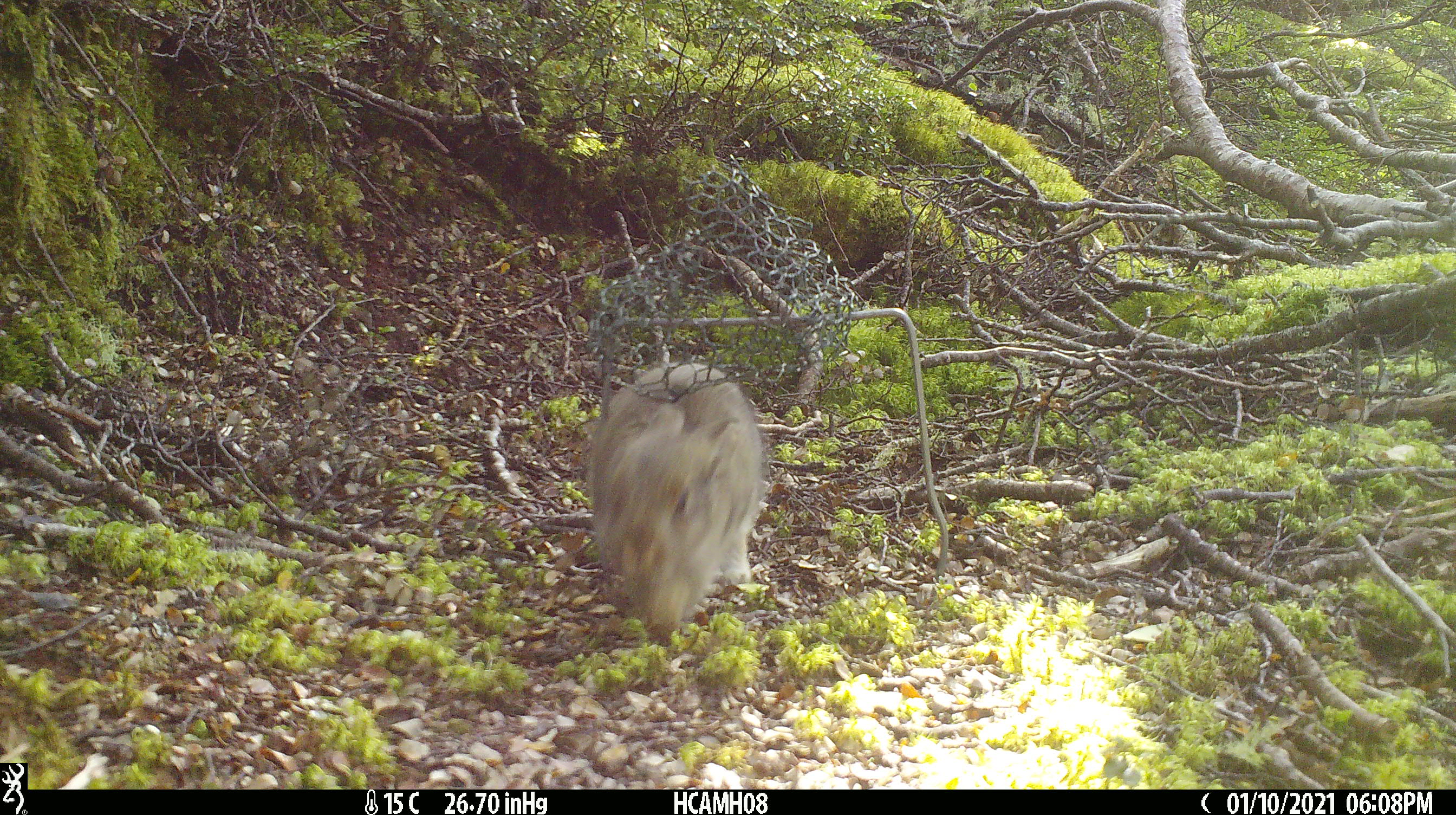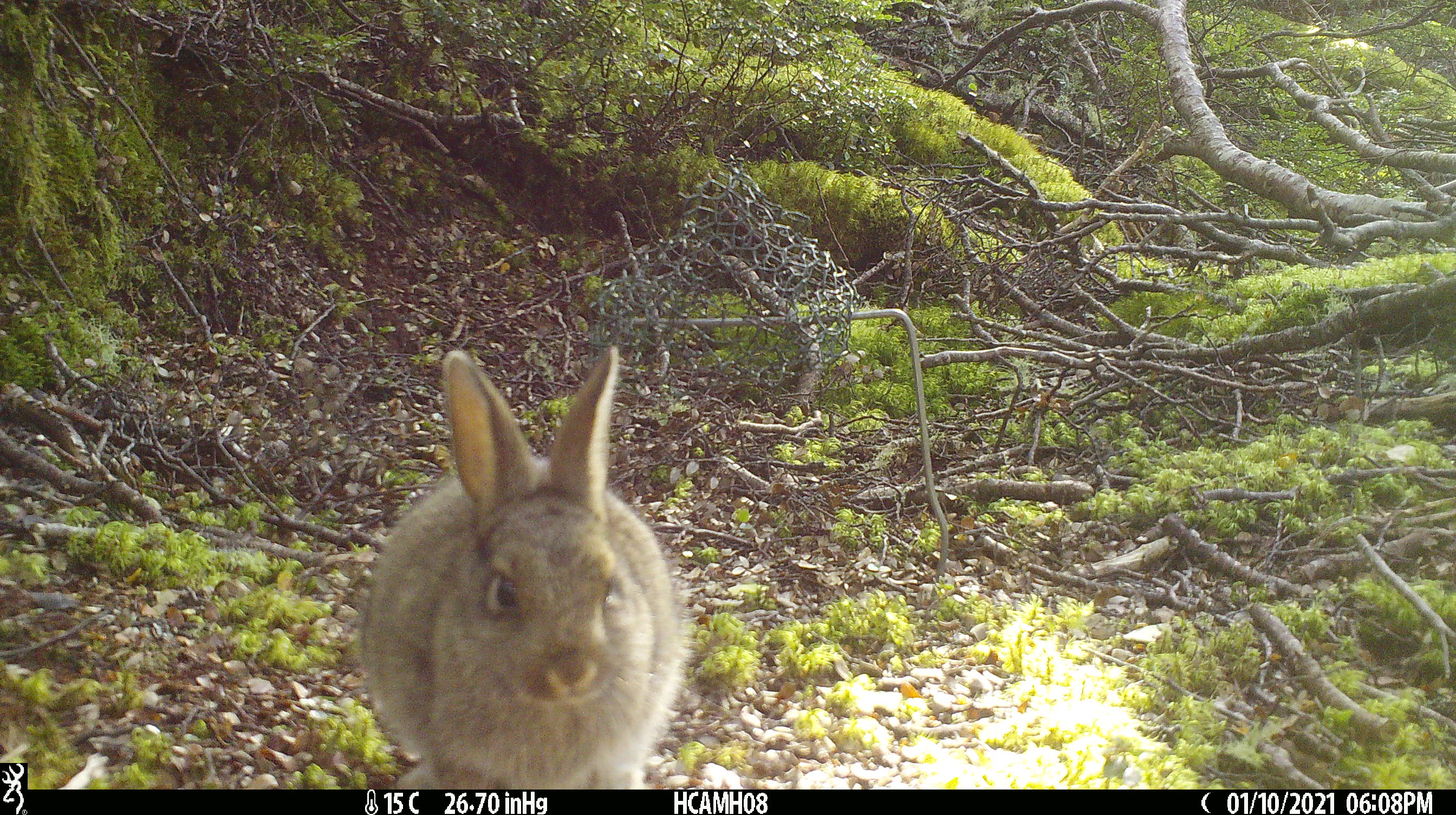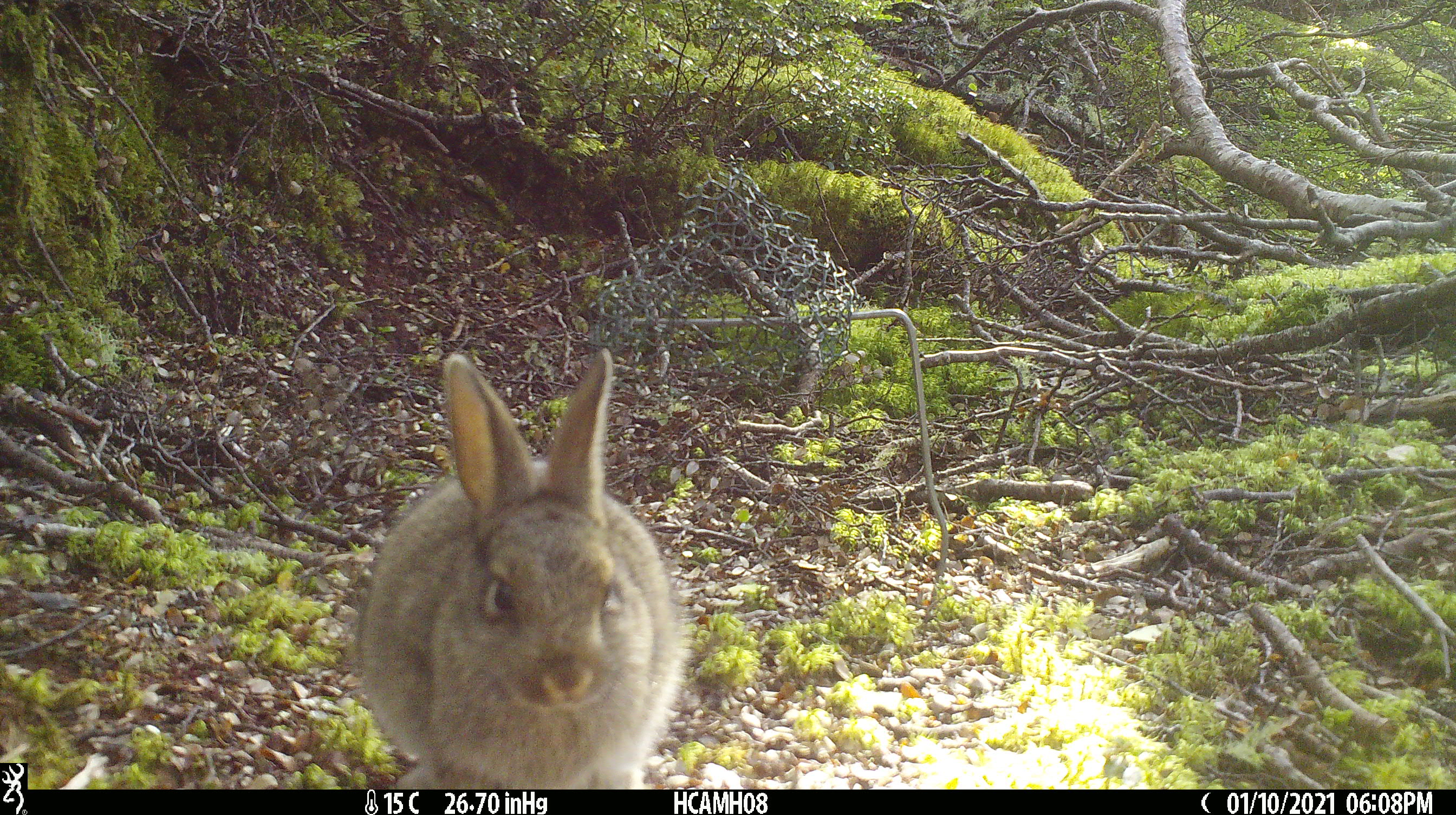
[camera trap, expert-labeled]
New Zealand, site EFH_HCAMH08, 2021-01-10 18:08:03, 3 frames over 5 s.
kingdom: Animalia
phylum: Chordata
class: Mammalia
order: Lagomorpha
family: Leporidae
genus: Oryctolagus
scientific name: Oryctolagus cuniculus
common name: european rabbit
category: rabbit